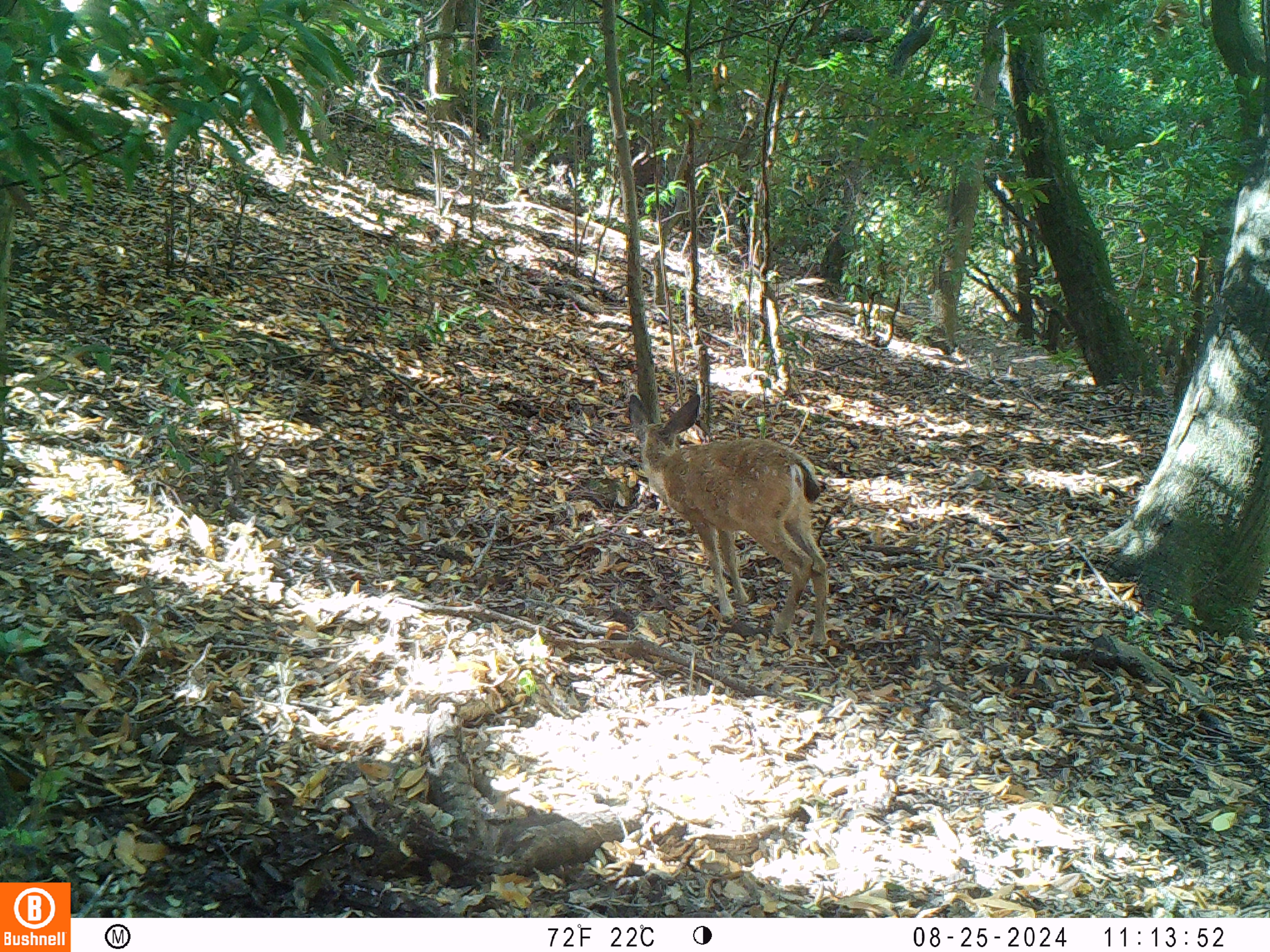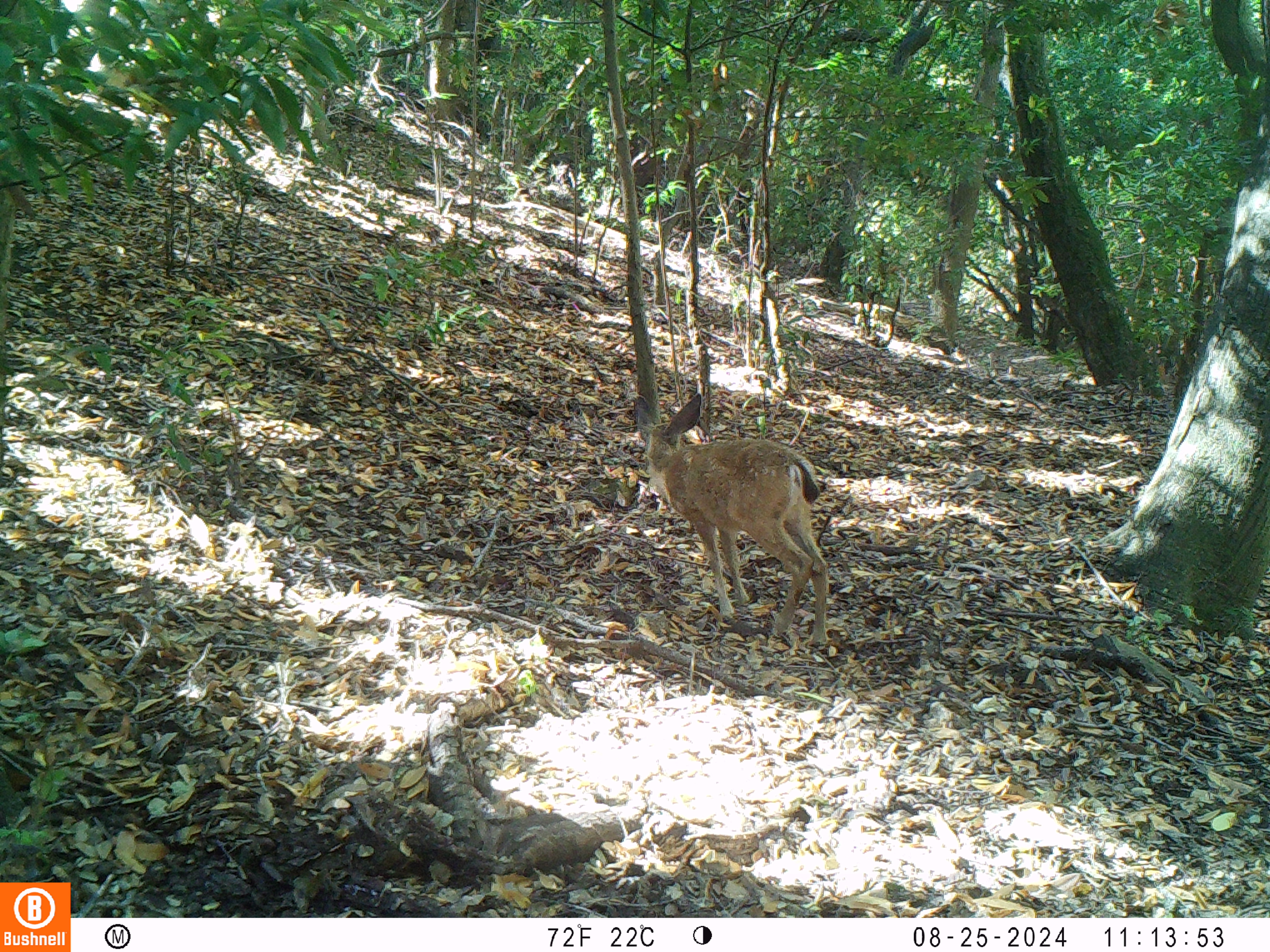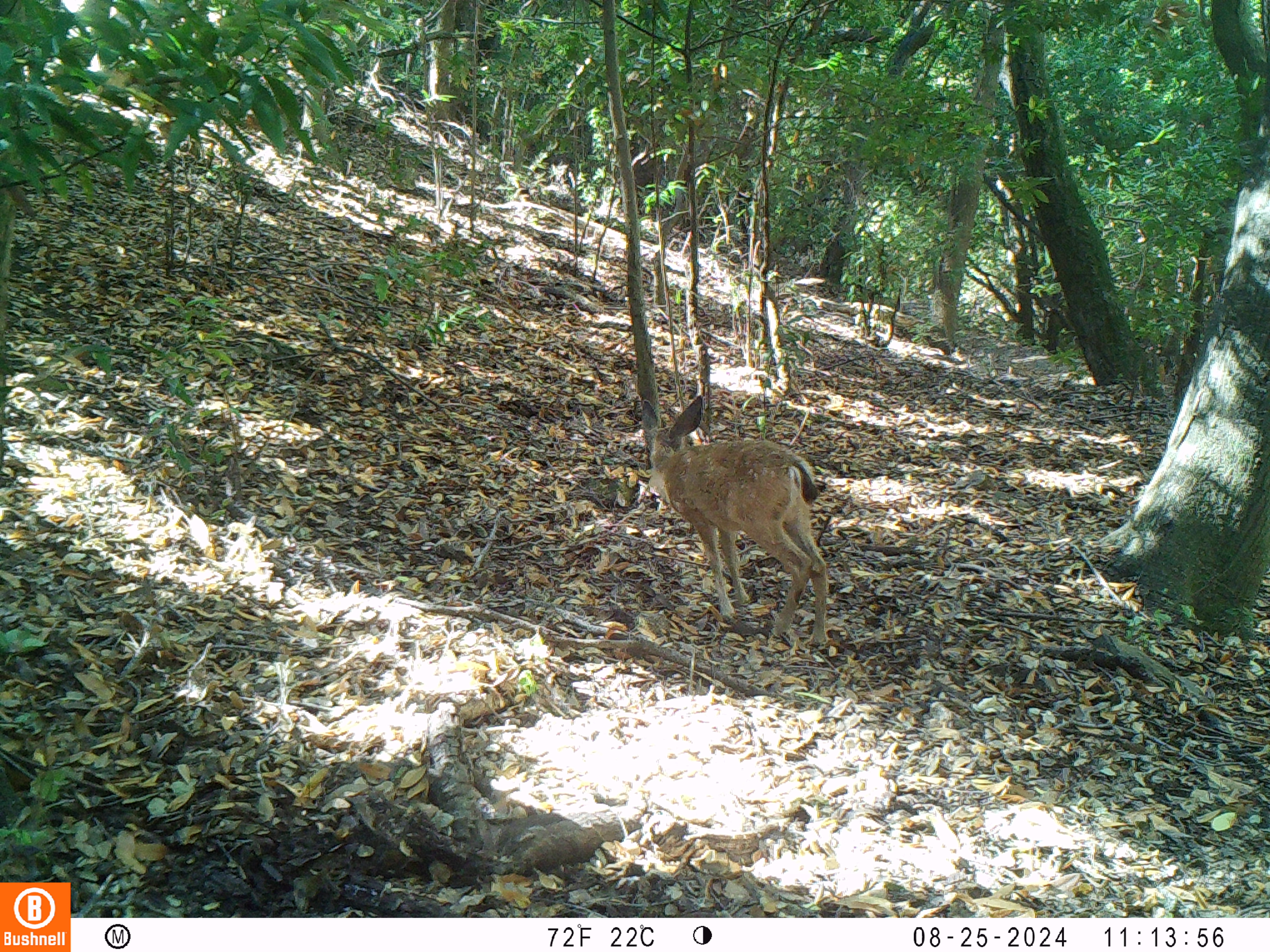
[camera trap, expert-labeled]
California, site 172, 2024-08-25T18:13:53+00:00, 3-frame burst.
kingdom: Animalia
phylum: Chordata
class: Mammalia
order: Artiodactyla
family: Cervidae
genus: Odocoileus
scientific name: Odocoileus hemionus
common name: mule deer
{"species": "mule deer (Odocoileus hemionus)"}